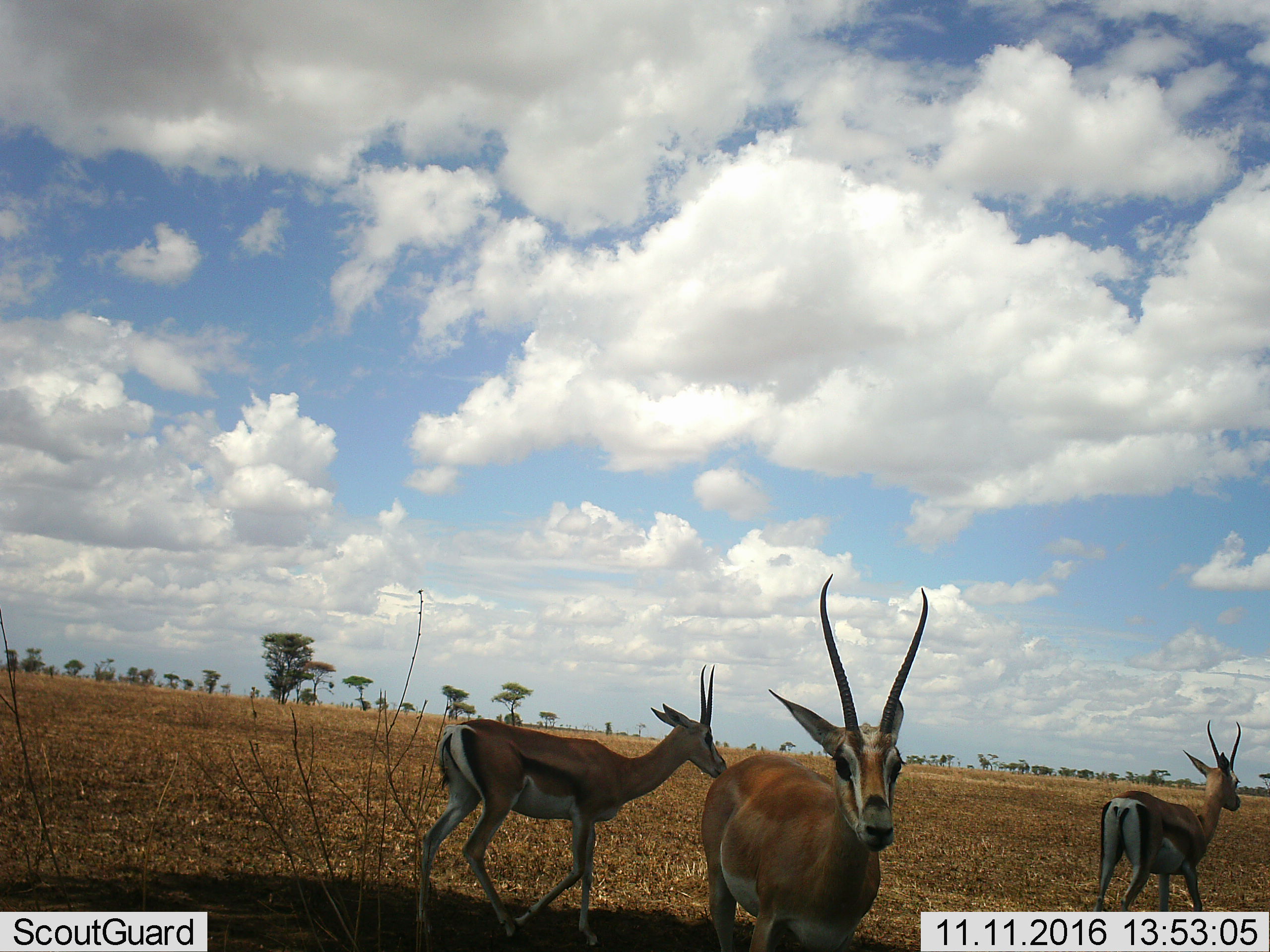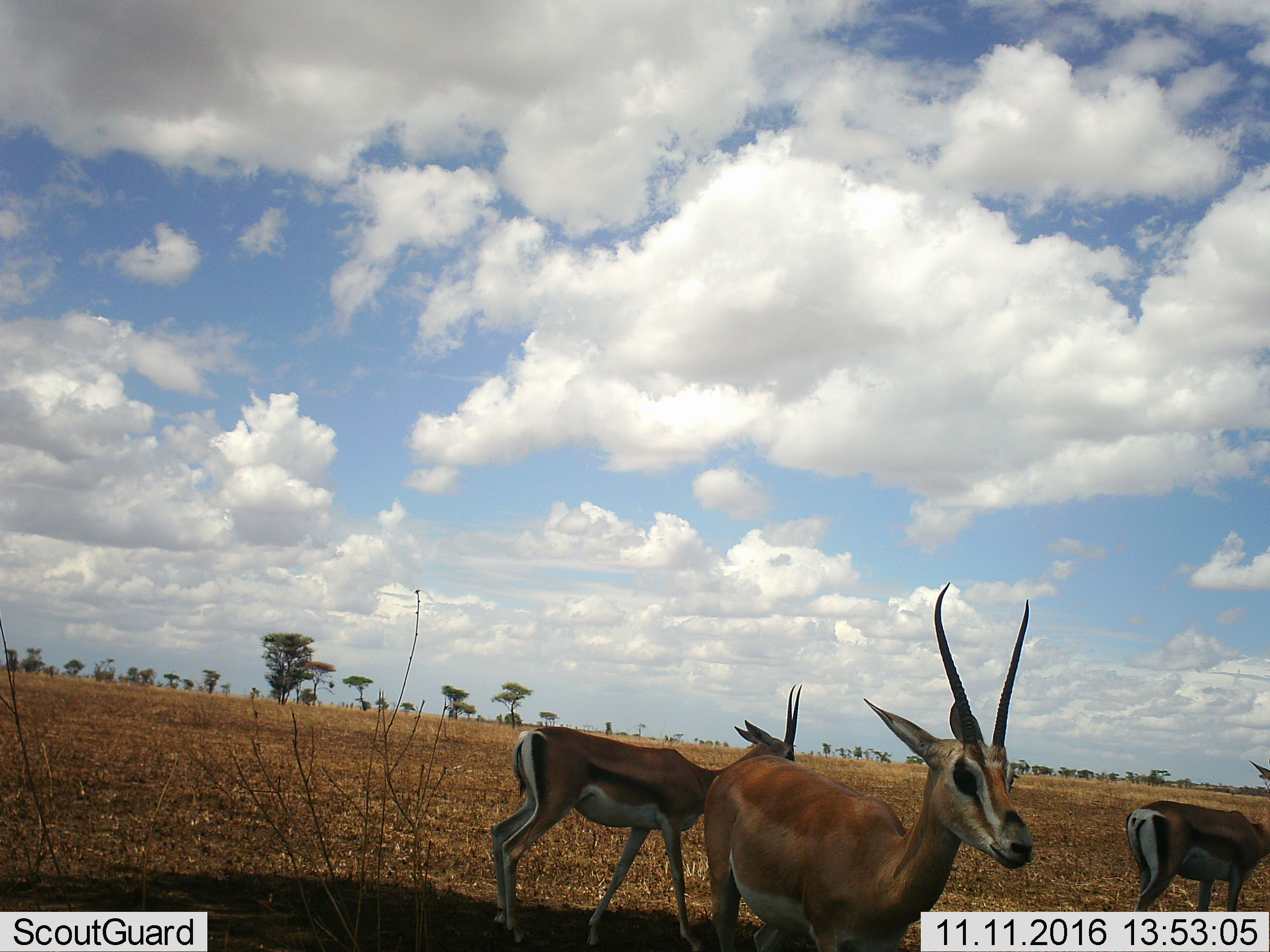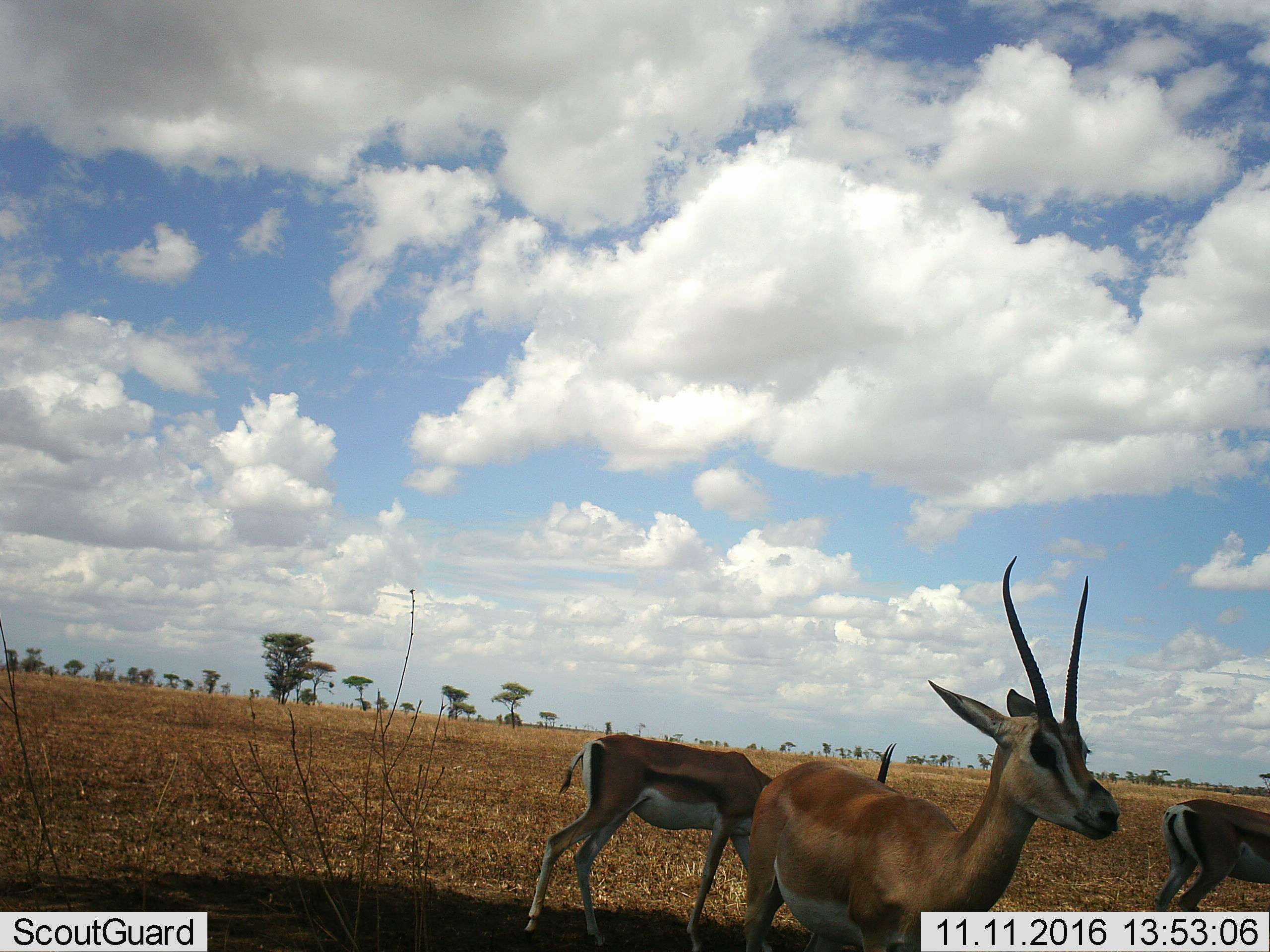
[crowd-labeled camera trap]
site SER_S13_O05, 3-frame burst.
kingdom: Animalia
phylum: Chordata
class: Mammalia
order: Artiodactyla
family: Bovidae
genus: Eudorcas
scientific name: Eudorcas thomsonii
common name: thomson's gazelle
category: gazellethomsons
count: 3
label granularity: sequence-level